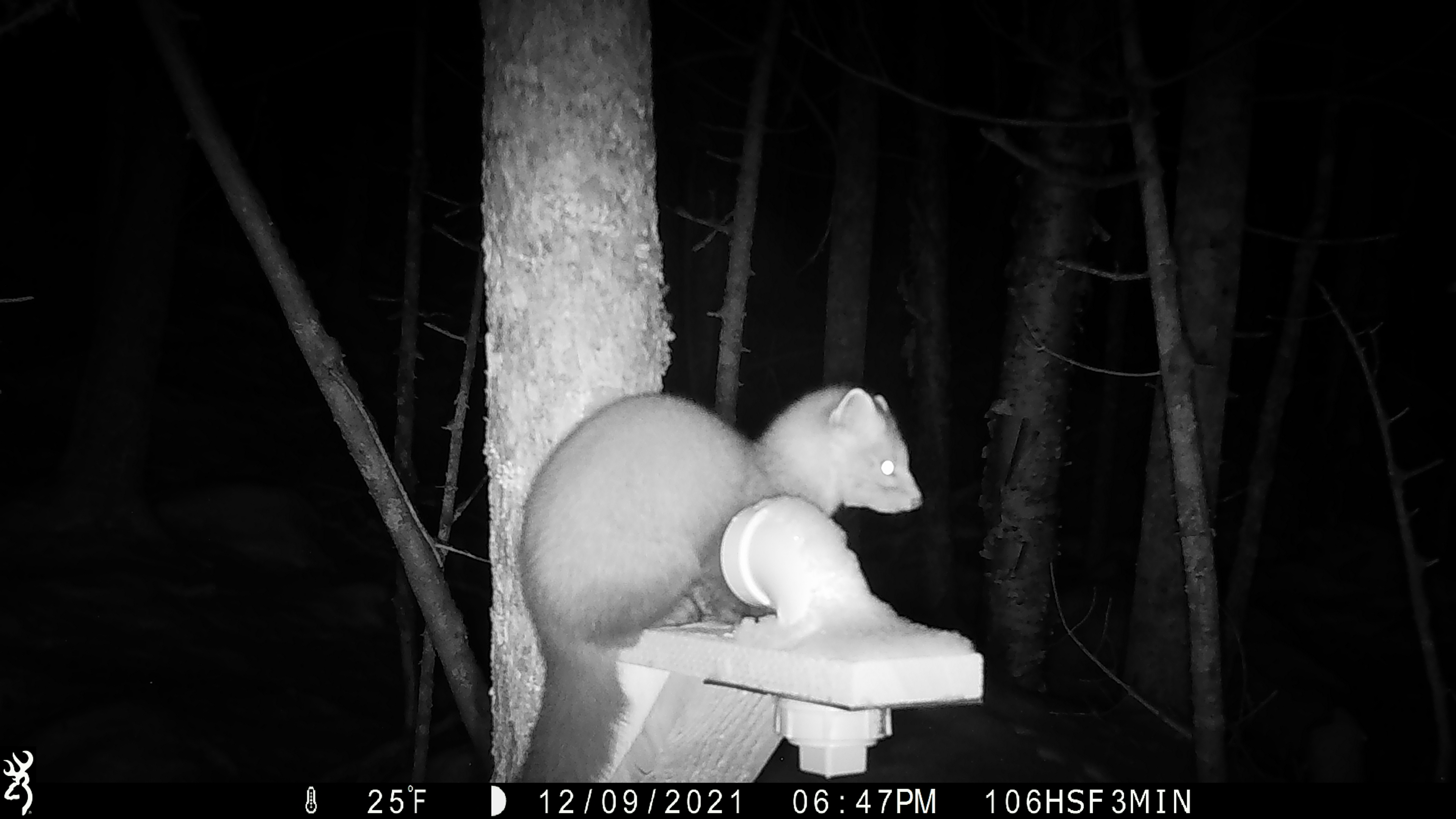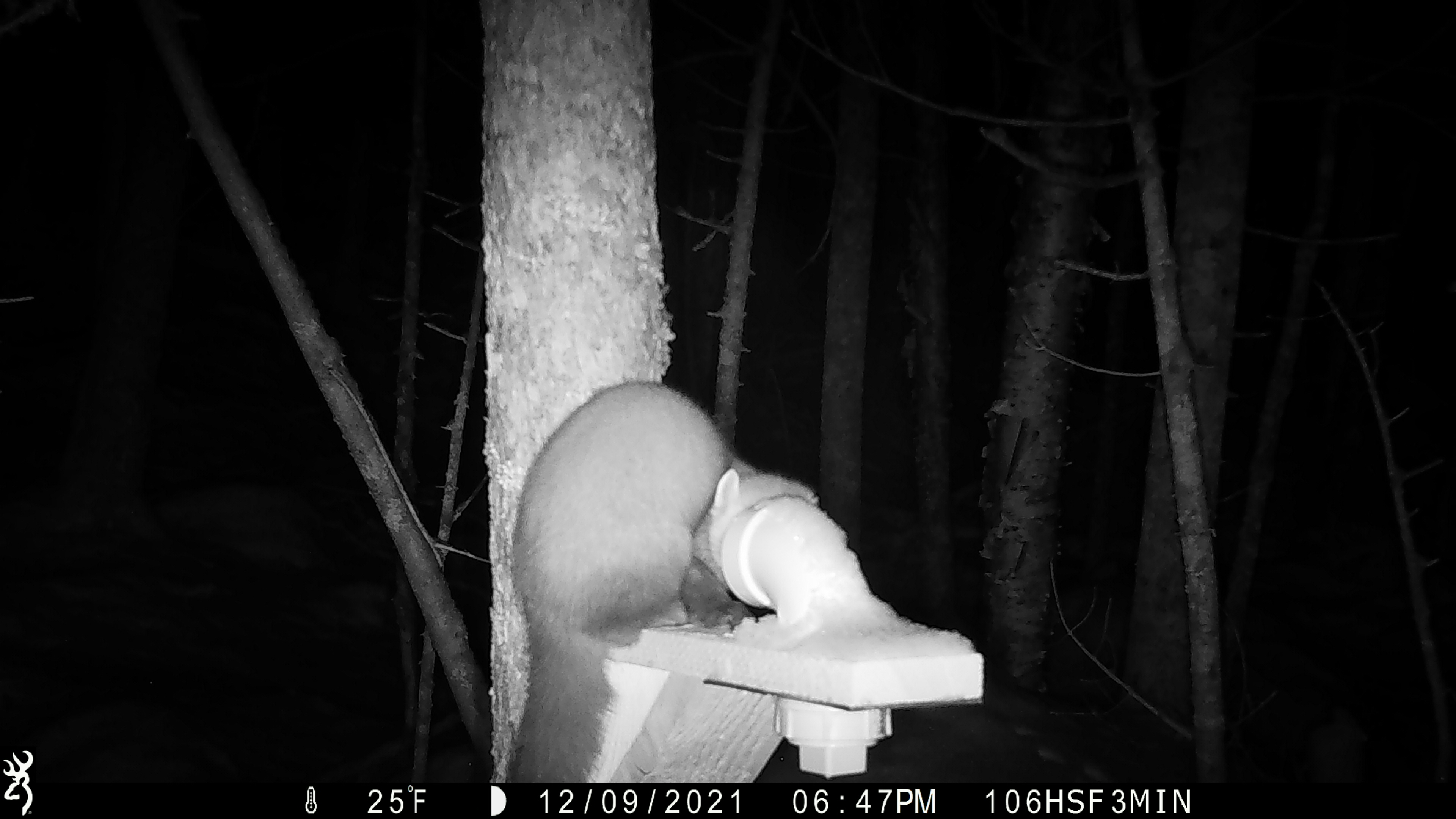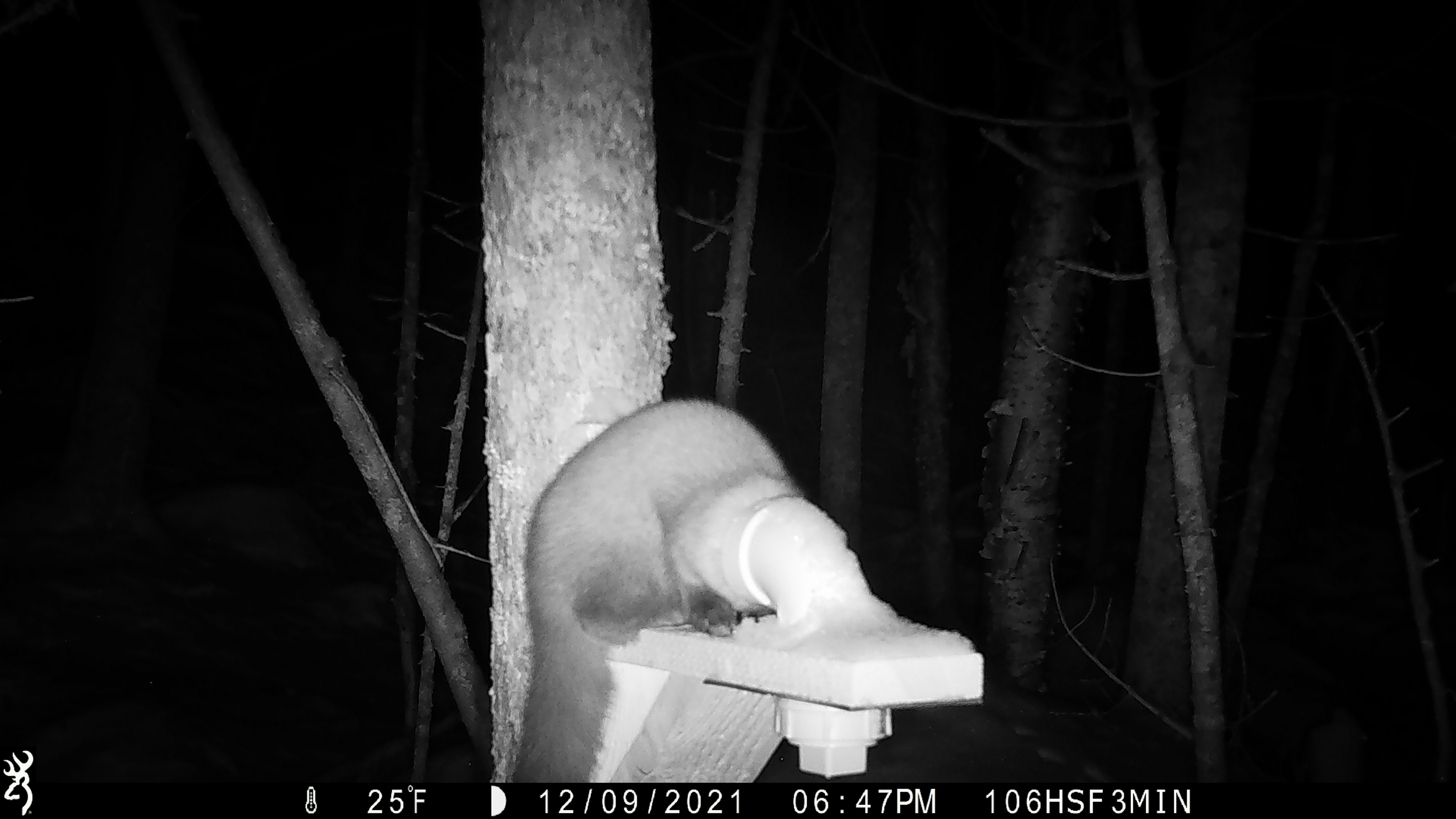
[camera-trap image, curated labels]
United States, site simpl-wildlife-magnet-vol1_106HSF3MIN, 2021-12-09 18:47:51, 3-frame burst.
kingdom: Animalia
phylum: Chordata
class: Mammalia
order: Carnivora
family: Mustelidae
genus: Martes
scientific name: Martes americana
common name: american marten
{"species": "american marten (Martes americana)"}